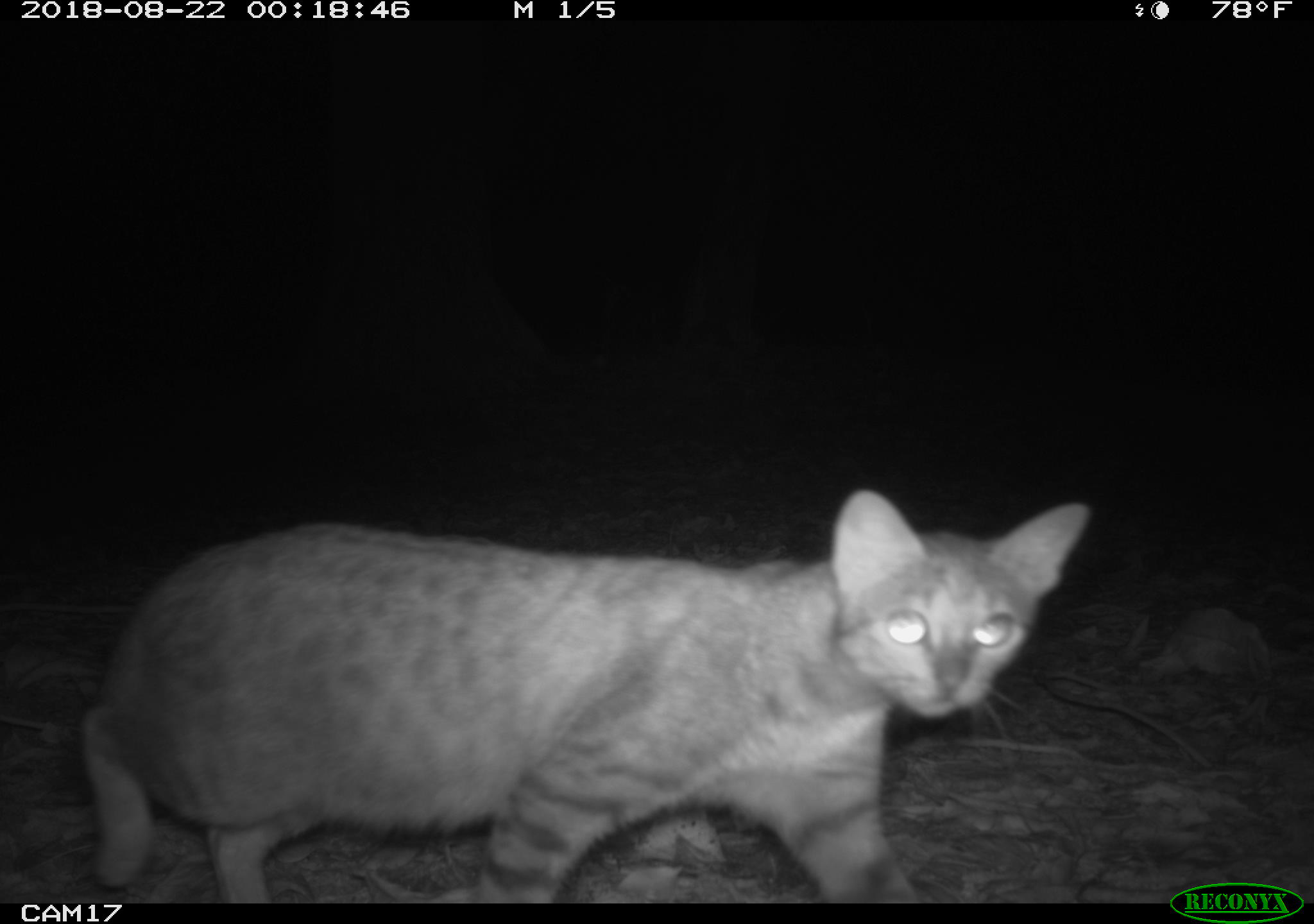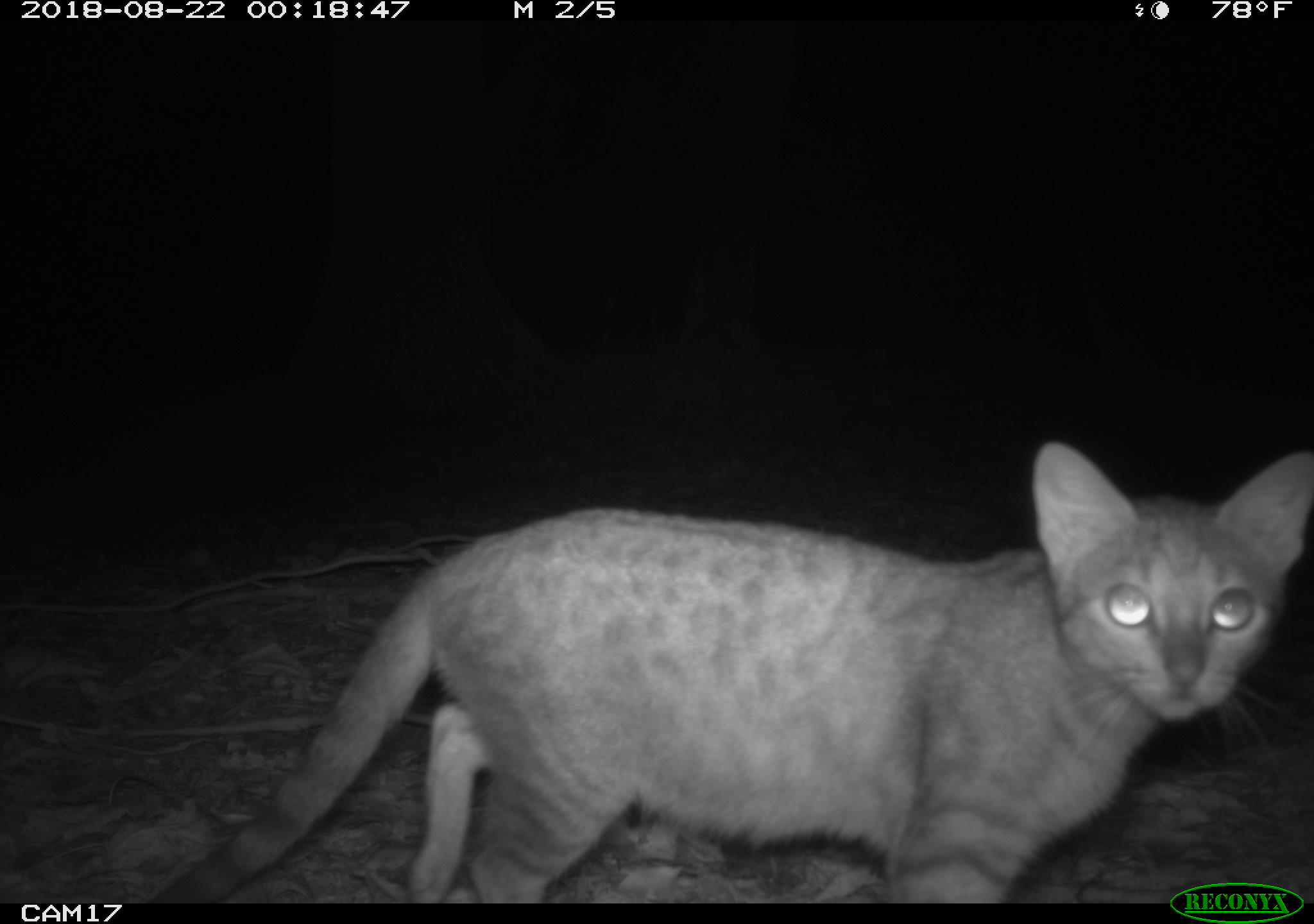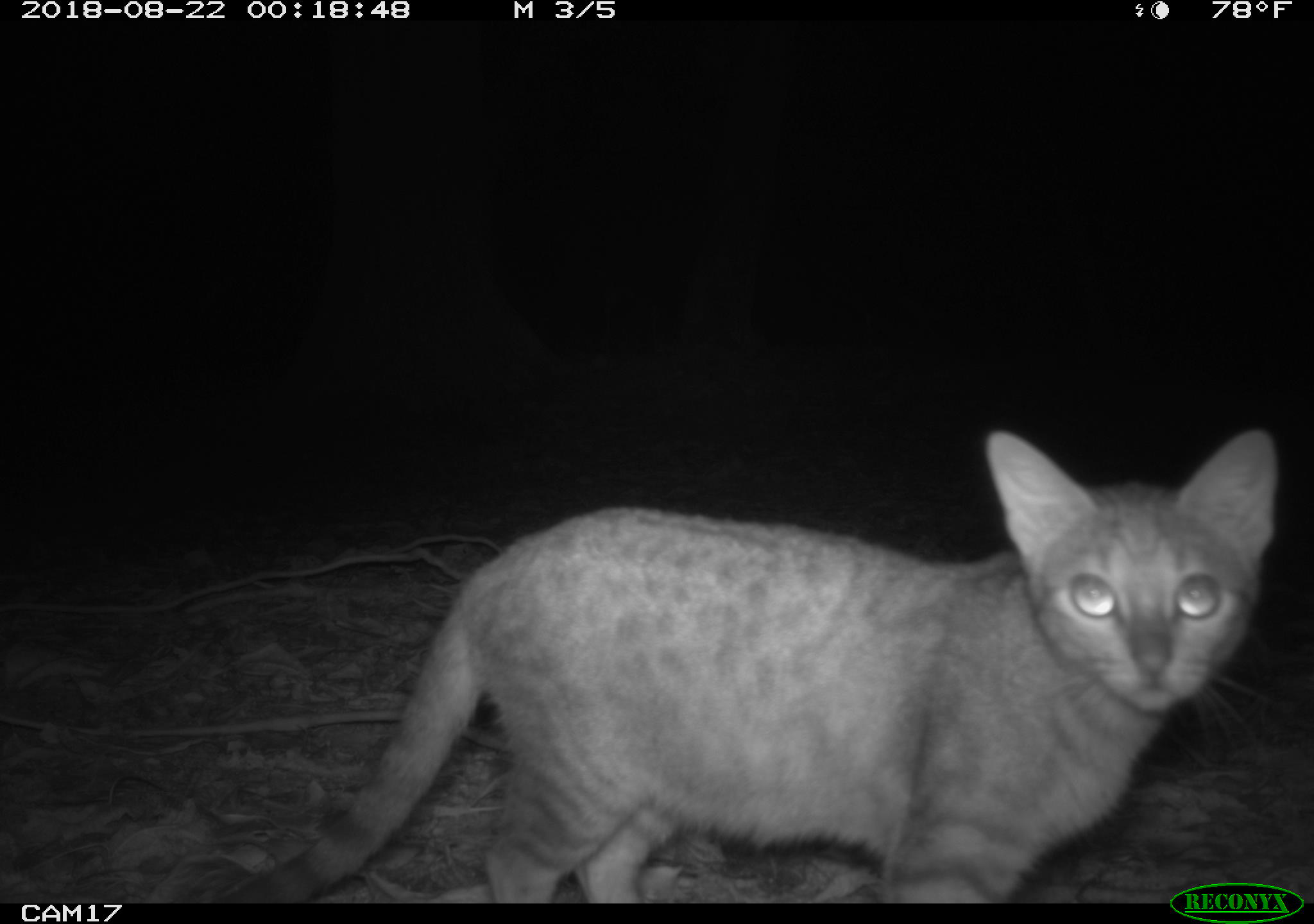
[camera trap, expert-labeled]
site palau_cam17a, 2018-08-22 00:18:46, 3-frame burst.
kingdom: Animalia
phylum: Chordata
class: Mammalia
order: Carnivora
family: Felidae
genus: Felis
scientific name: Felis catus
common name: cat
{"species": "cat (Felis catus)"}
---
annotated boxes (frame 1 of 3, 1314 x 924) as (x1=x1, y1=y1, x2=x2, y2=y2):
cat: (x1=63, y1=477, x2=1113, y2=902)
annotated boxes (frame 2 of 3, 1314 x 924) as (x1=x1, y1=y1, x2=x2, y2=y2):
cat: (x1=127, y1=434, x2=1310, y2=884)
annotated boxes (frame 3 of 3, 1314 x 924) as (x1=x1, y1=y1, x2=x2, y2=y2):
cat: (x1=183, y1=411, x2=1308, y2=880)